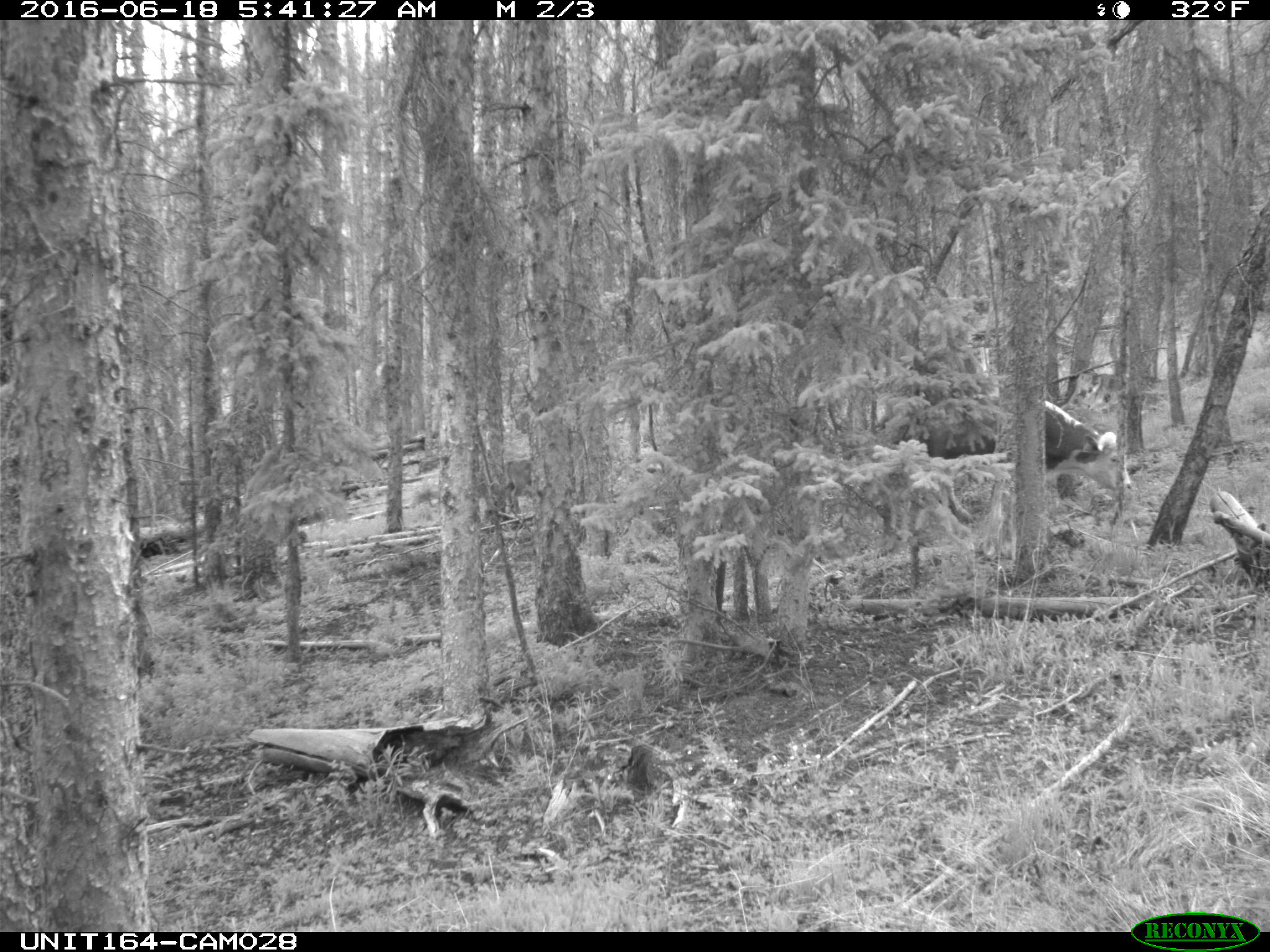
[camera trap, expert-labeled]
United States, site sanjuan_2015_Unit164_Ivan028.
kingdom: Animalia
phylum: Chordata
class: Mammalia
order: Artiodactyla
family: Bovidae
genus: Bos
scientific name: Bos taurus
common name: domestic cow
Bos taurus (domestic cow).